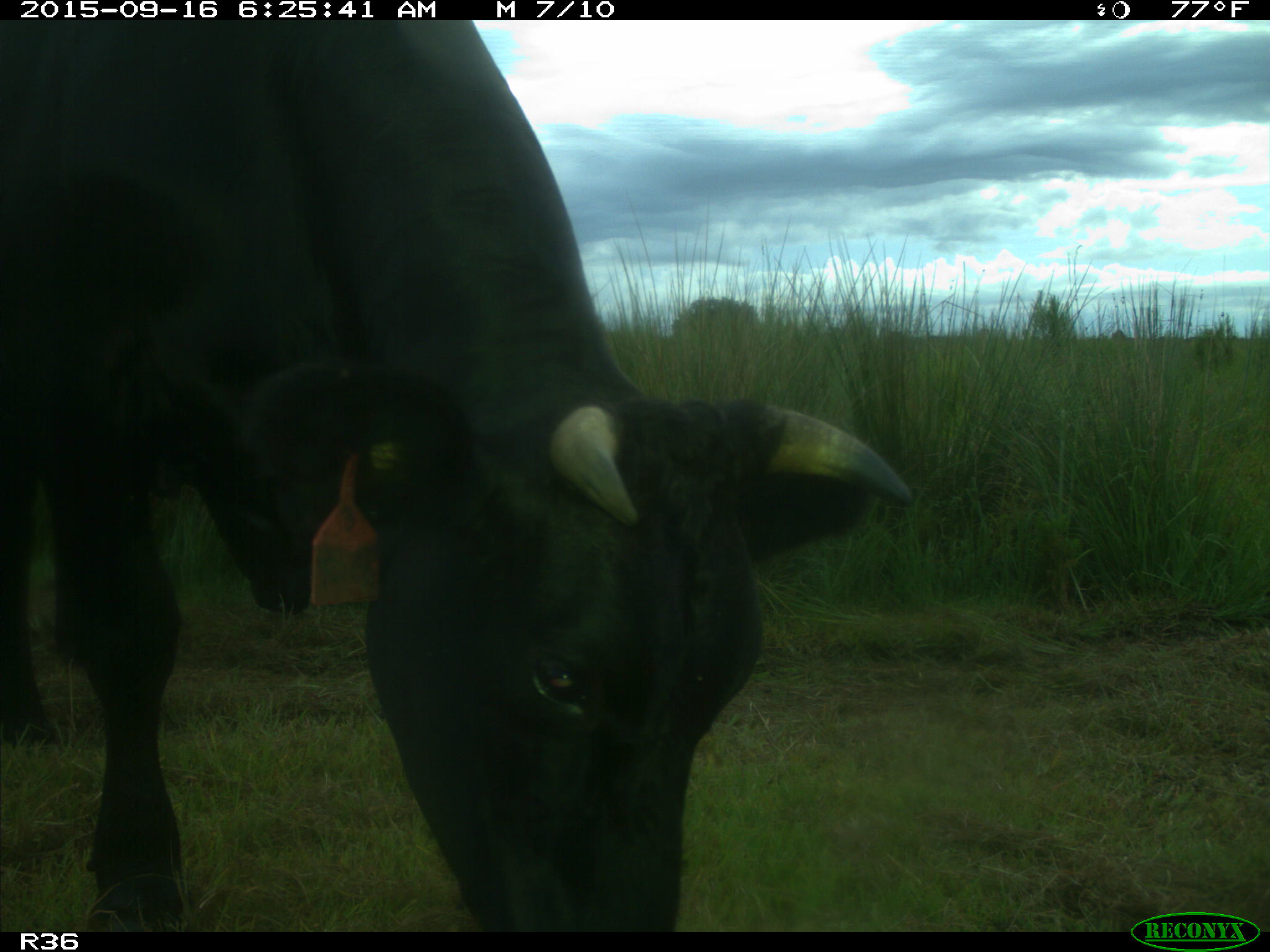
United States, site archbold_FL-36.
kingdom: Animalia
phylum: Chordata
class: Mammalia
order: Artiodactyla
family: Bovidae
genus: Bos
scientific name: Bos taurus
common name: domestic cow